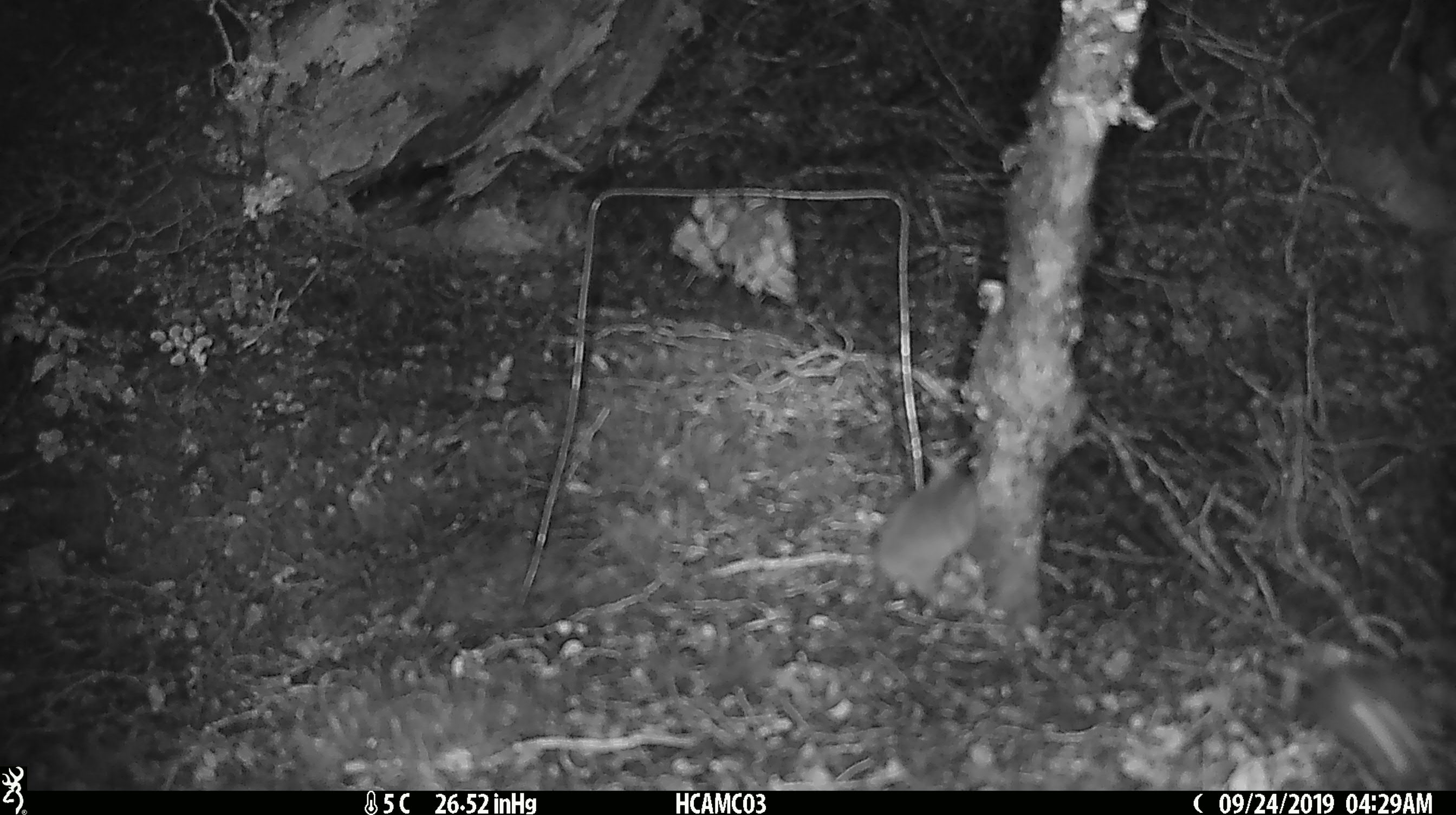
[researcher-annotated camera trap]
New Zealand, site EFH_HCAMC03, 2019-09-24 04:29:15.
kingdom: Animalia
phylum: Chordata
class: Mammalia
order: Rodentia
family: Muridae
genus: Mus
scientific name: Mus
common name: mouse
Mouse (Mus).